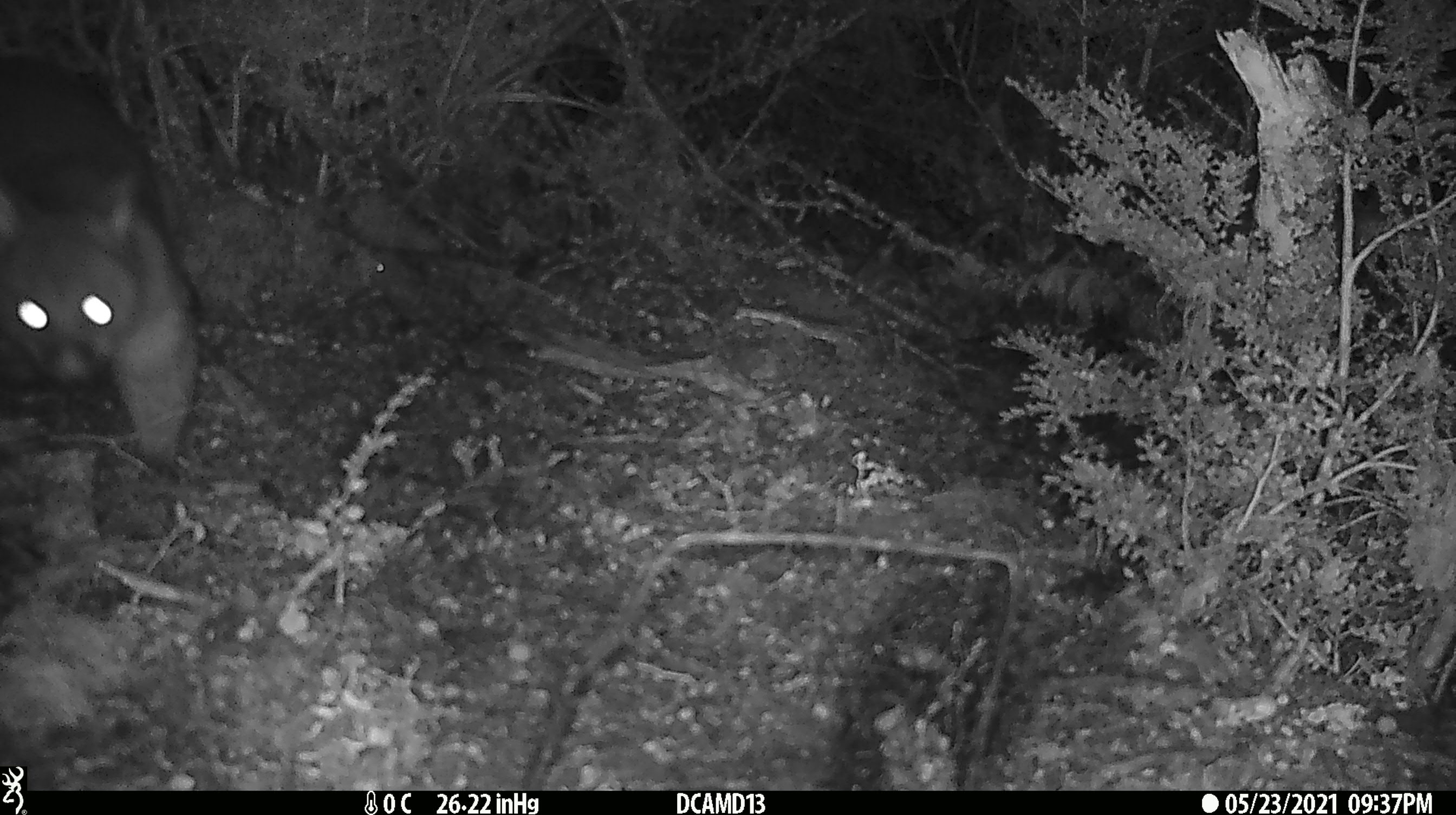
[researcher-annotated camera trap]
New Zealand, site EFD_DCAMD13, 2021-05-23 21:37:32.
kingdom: Animalia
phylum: Chordata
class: Mammalia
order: Diprotodontia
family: Phalangeridae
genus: Trichosurus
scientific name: Trichosurus vulpecula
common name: common brushtail possum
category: possum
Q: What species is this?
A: Possum (common brushtail possum) (Trichosurus vulpecula).